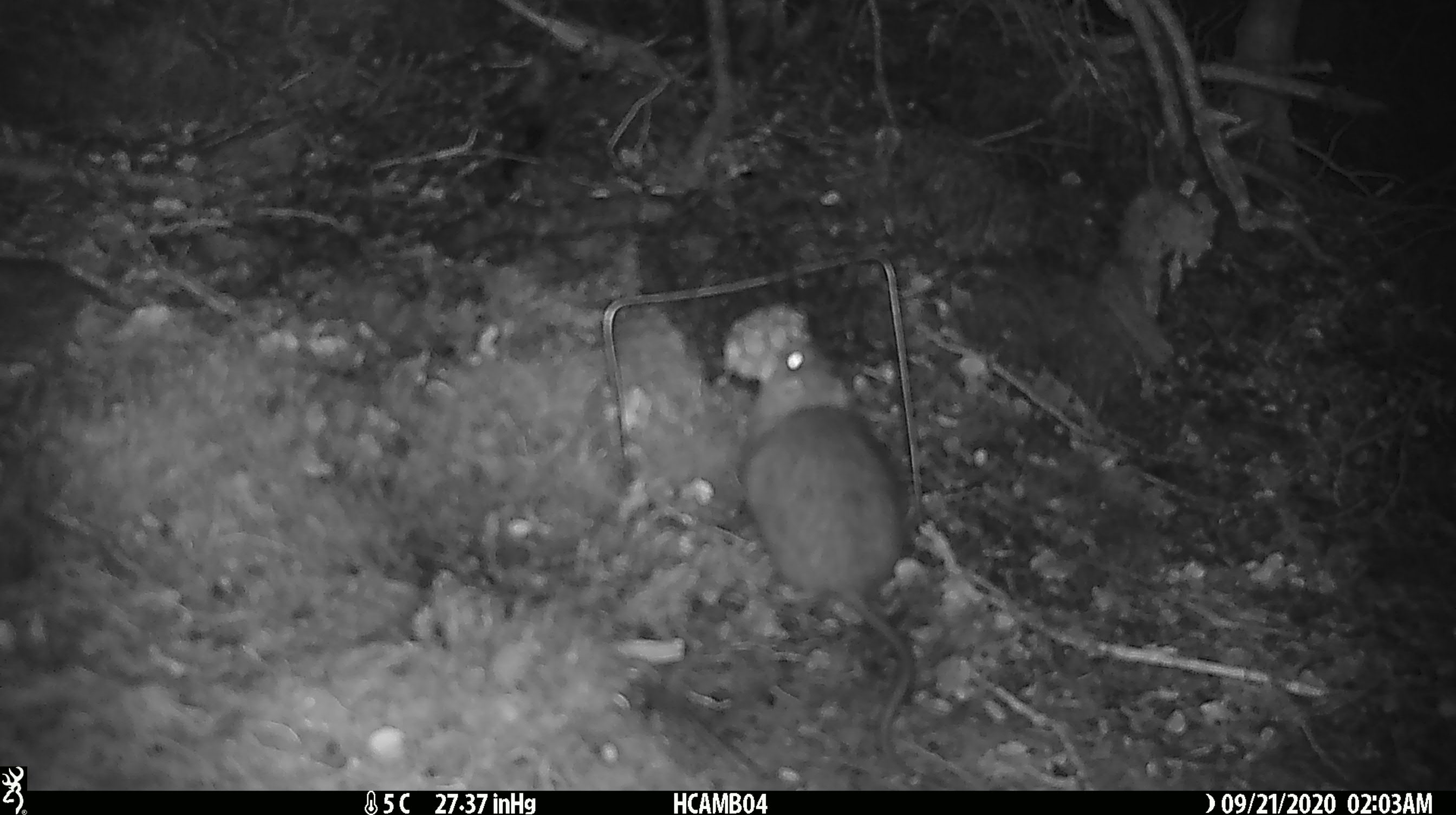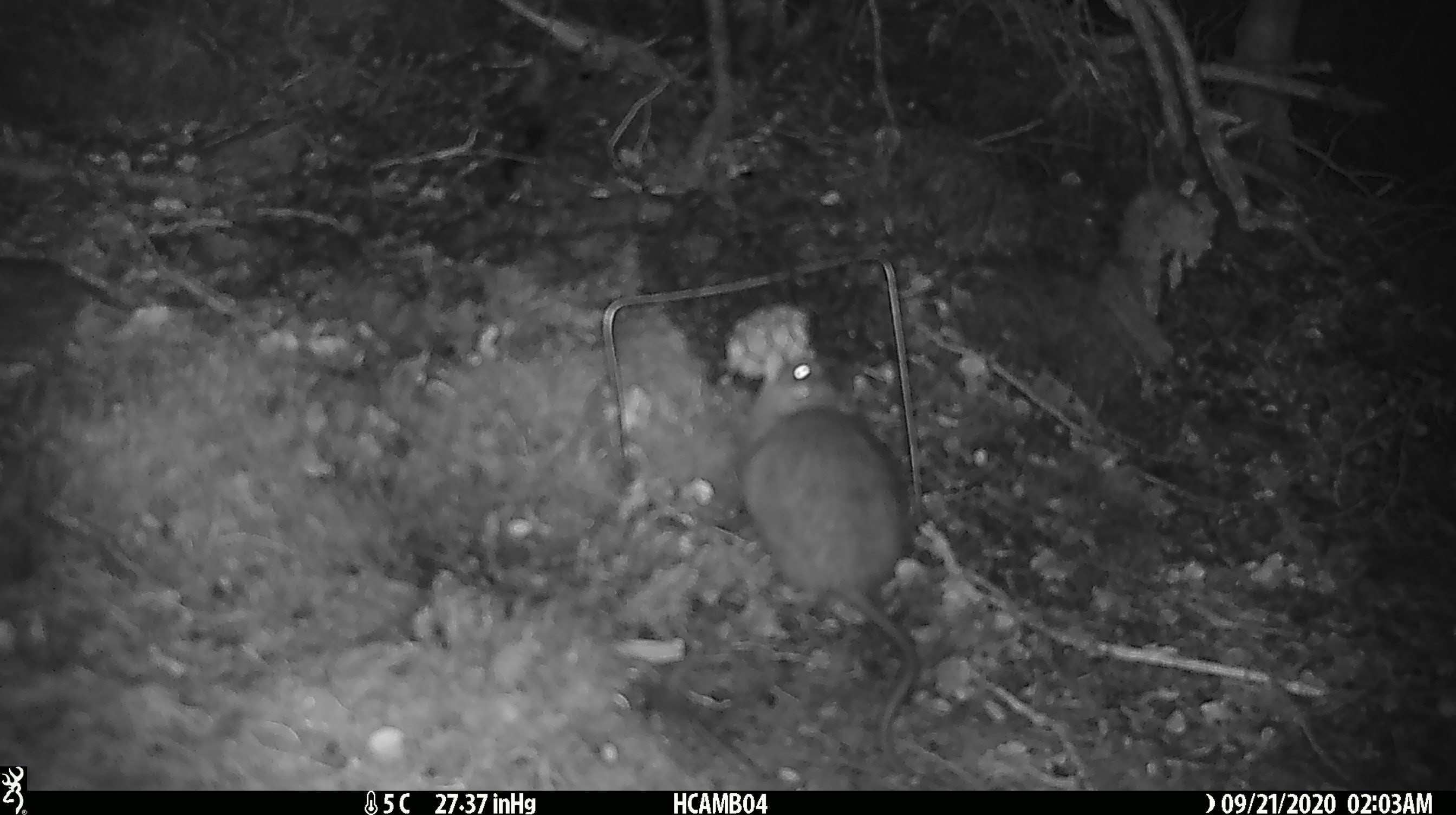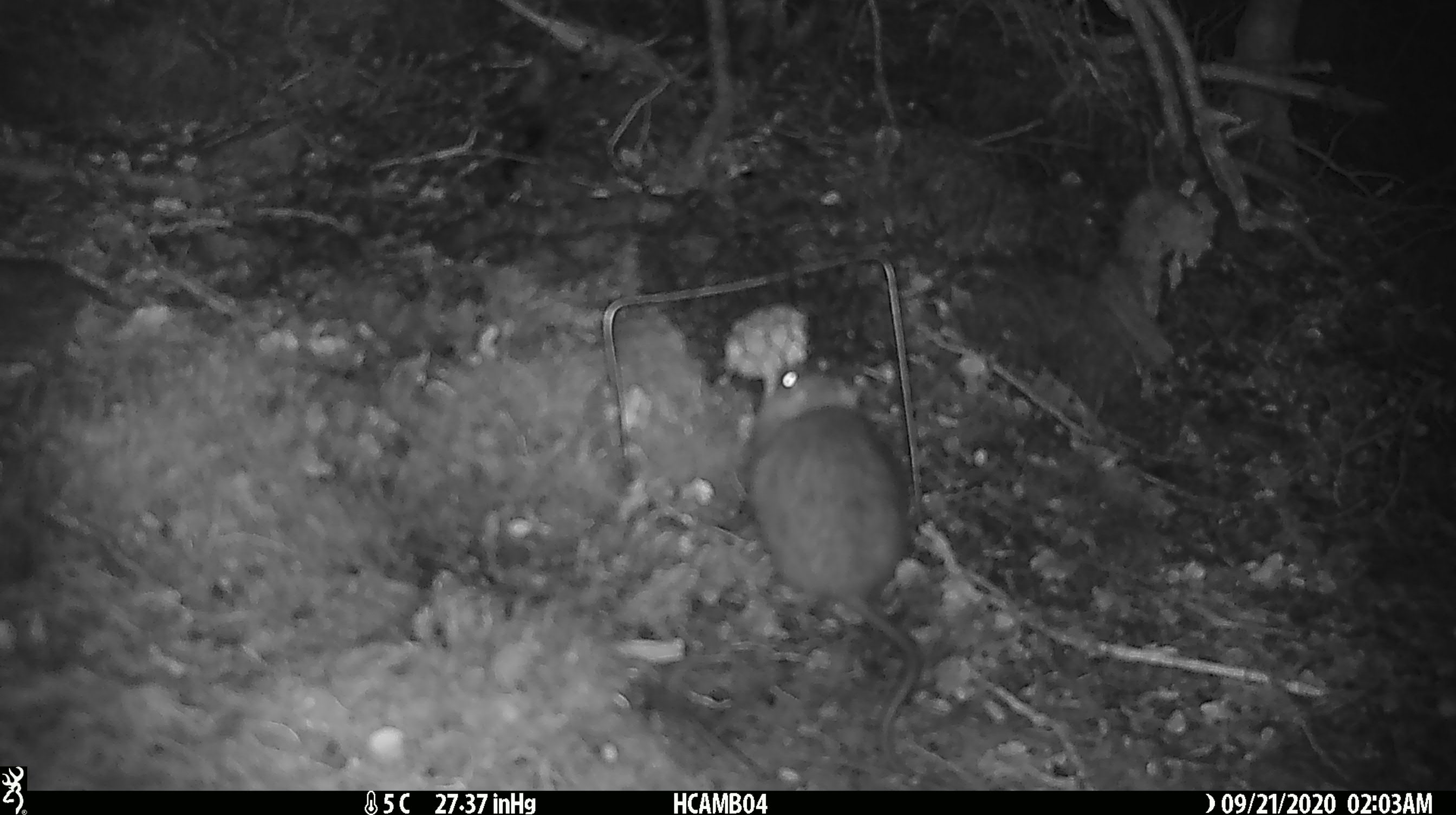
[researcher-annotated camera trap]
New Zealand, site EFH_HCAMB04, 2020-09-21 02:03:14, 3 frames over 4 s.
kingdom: Animalia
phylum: Chordata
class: Mammalia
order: Rodentia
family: Muridae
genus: Rattus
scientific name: Rattus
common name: rat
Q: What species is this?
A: Rat (Rattus).